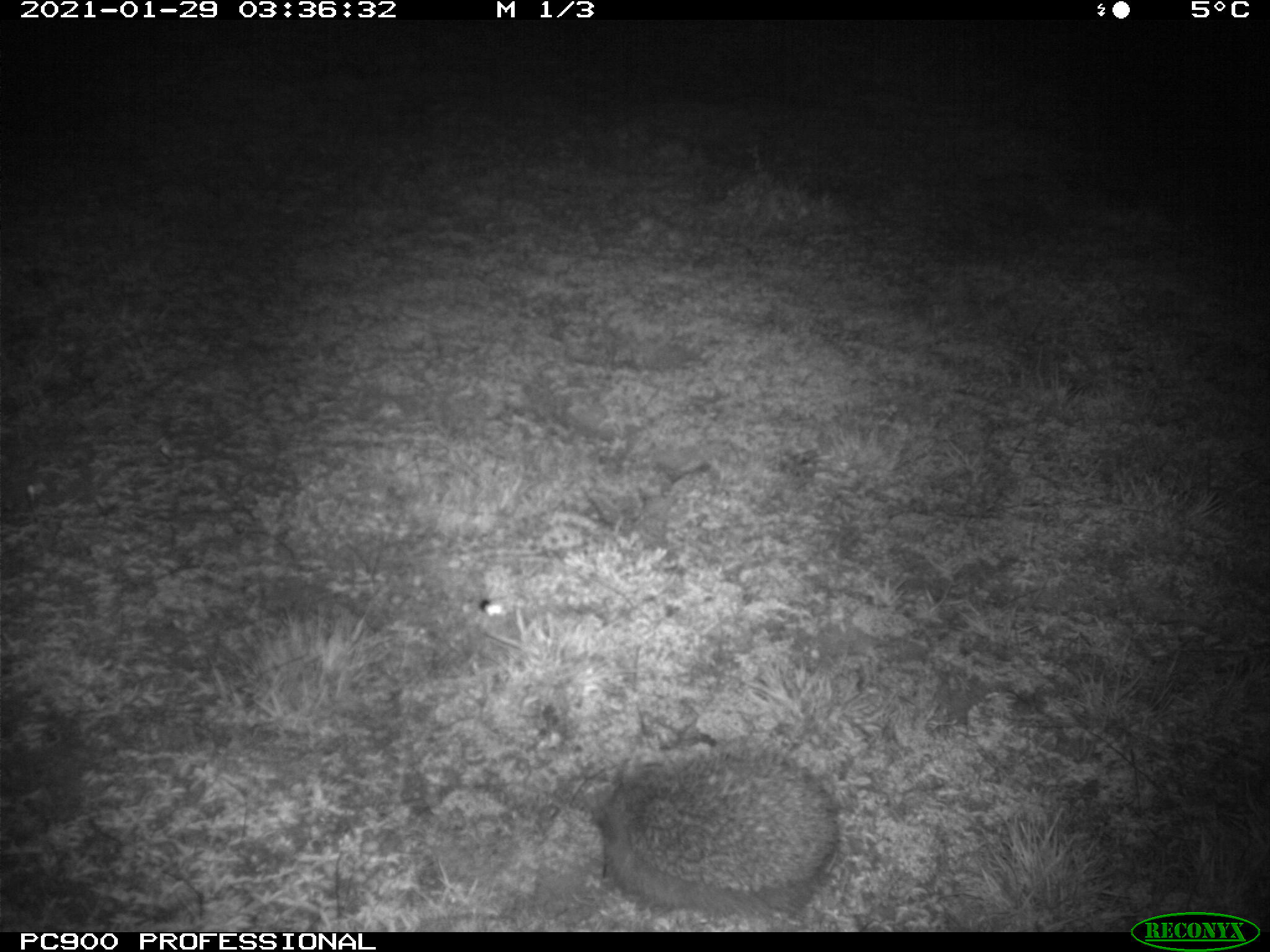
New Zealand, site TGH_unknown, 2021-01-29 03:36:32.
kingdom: Animalia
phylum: Chordata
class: Mammalia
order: Eulipotyphla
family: Erinaceidae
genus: Erinaceus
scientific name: Erinaceus europaeus europaeus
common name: european hedgehog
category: hedgehog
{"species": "hedgehog (european hedgehog) (Erinaceus europaeus europaeus)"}